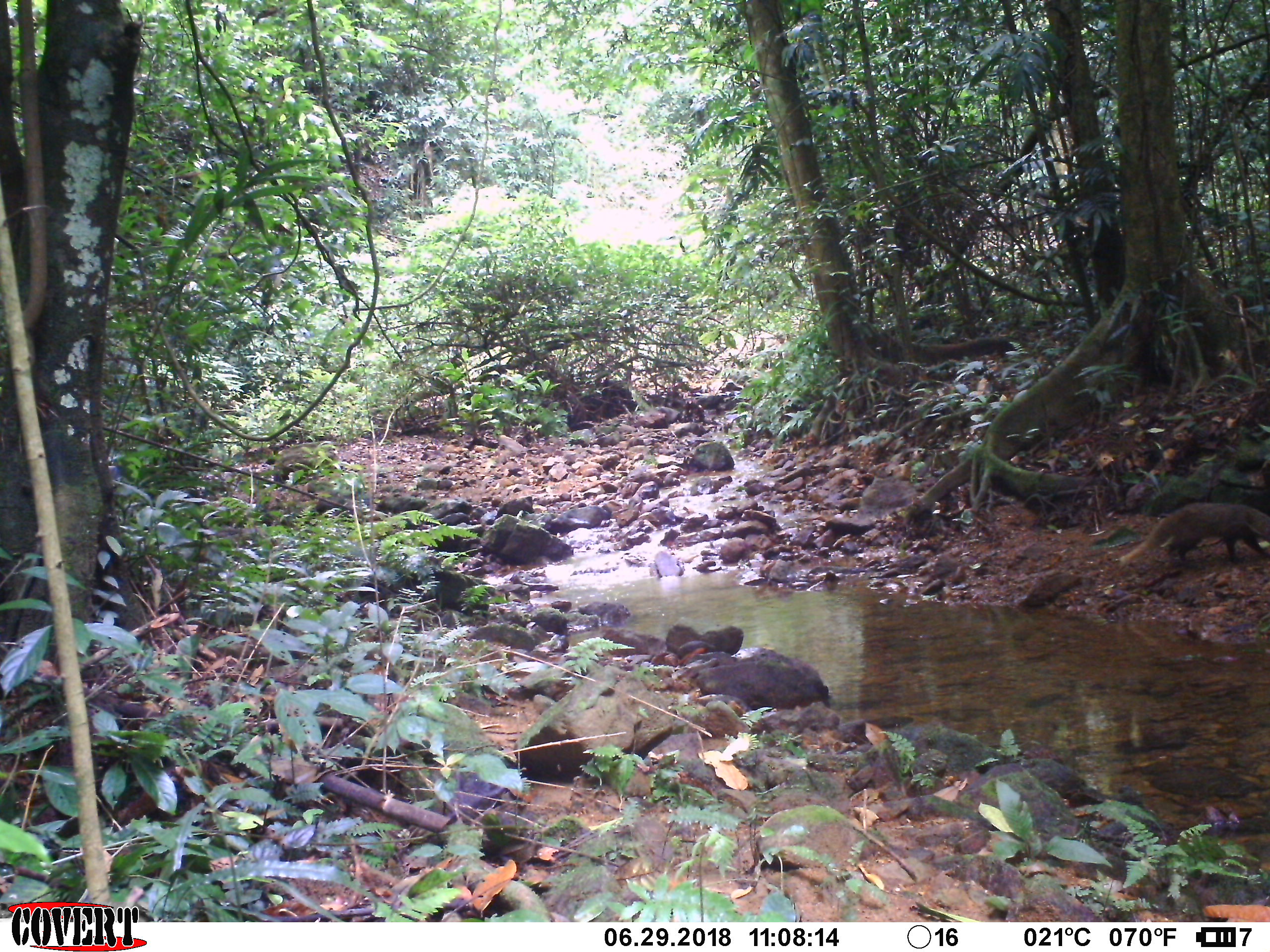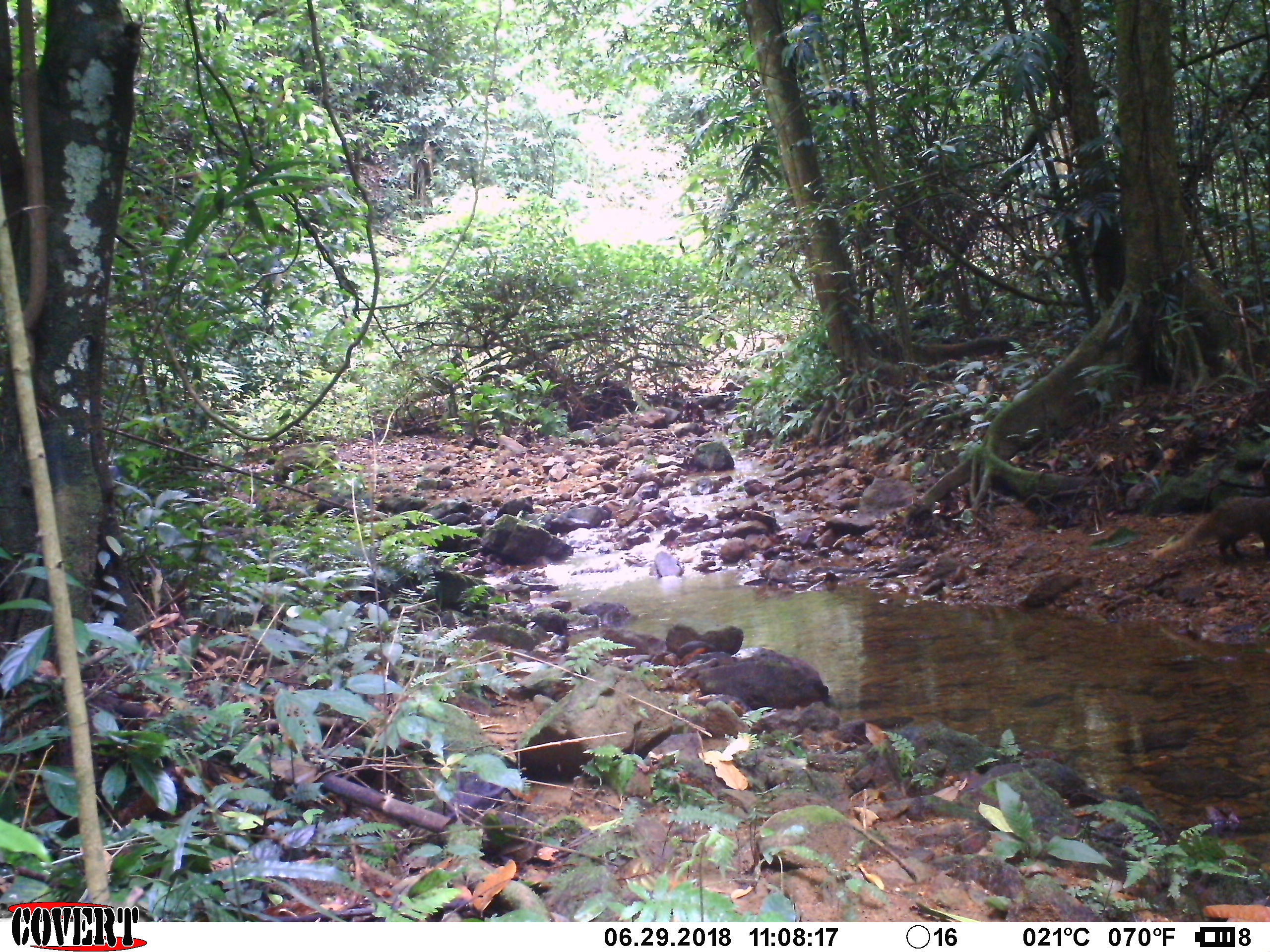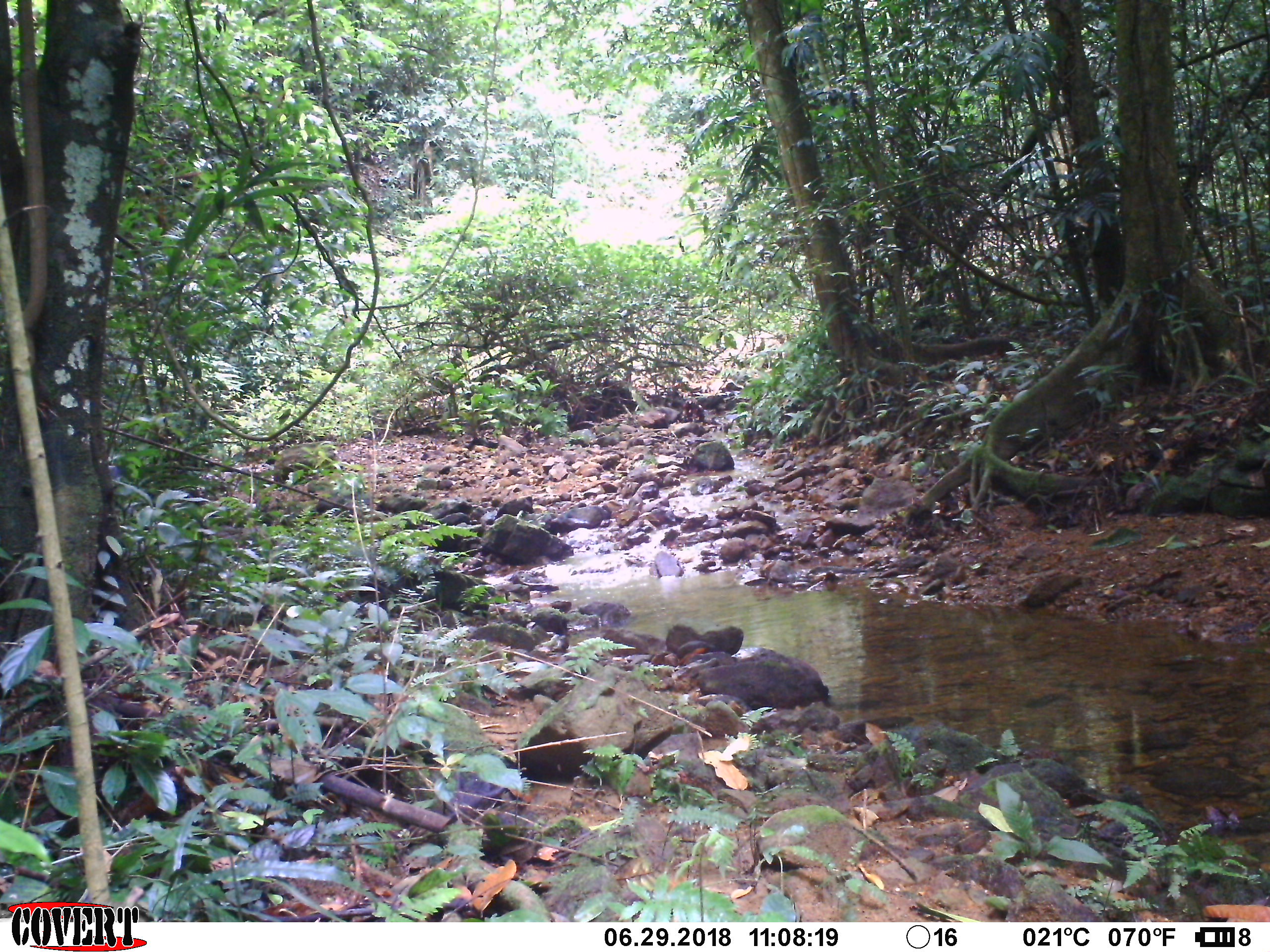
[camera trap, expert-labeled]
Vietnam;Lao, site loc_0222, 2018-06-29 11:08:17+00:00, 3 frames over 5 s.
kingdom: Animalia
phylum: Chordata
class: Mammalia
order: Carnivora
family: Herpestidae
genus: Urva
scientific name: Urva urva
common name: crab-eating mongoose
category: crab eating mongoose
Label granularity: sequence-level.